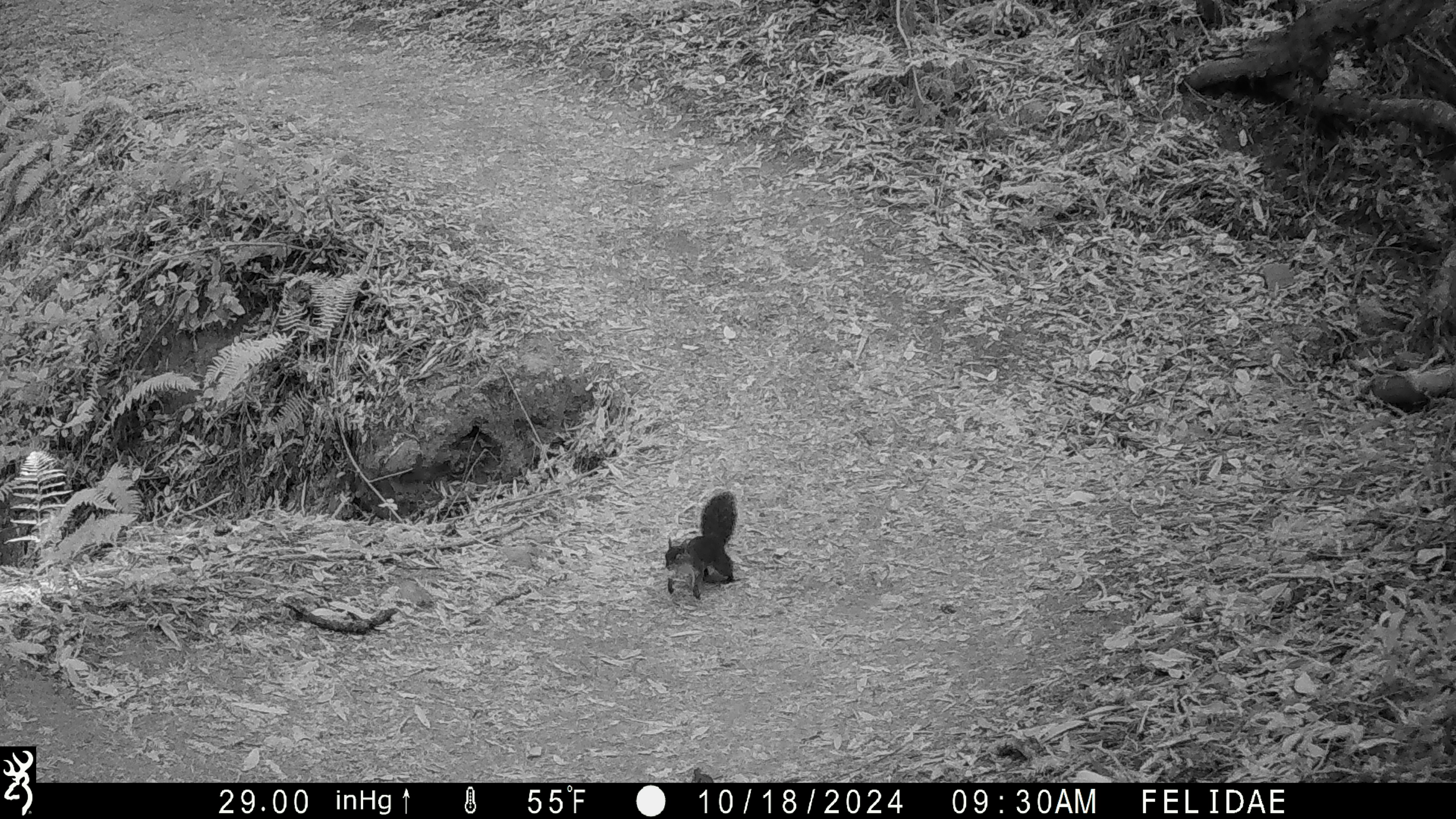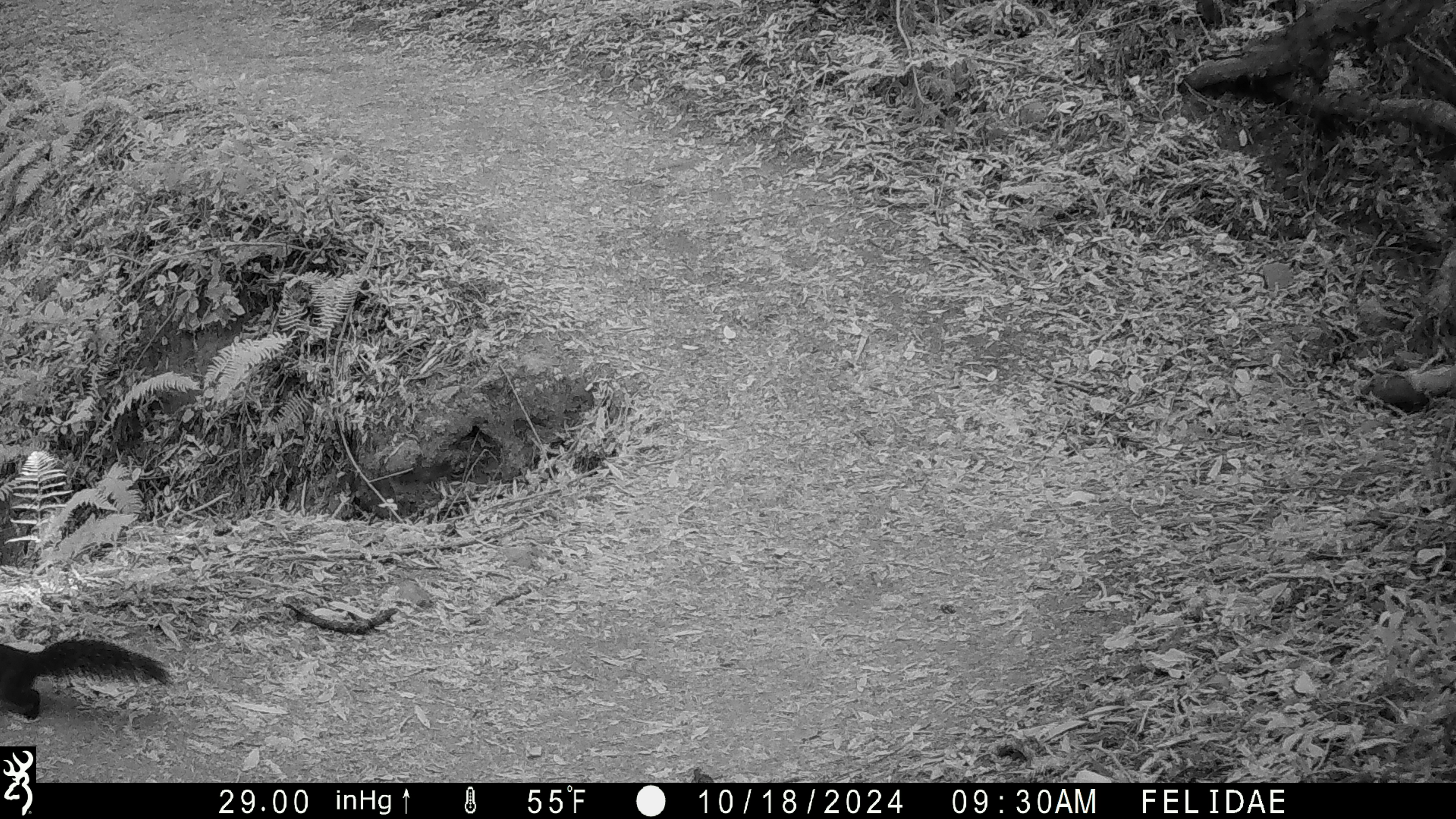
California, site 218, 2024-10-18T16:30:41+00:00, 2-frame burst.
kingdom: Animalia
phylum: Chordata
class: Mammalia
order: Rodentia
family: Sciuridae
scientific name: Sciuridae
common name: squirrel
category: unknown squirrel